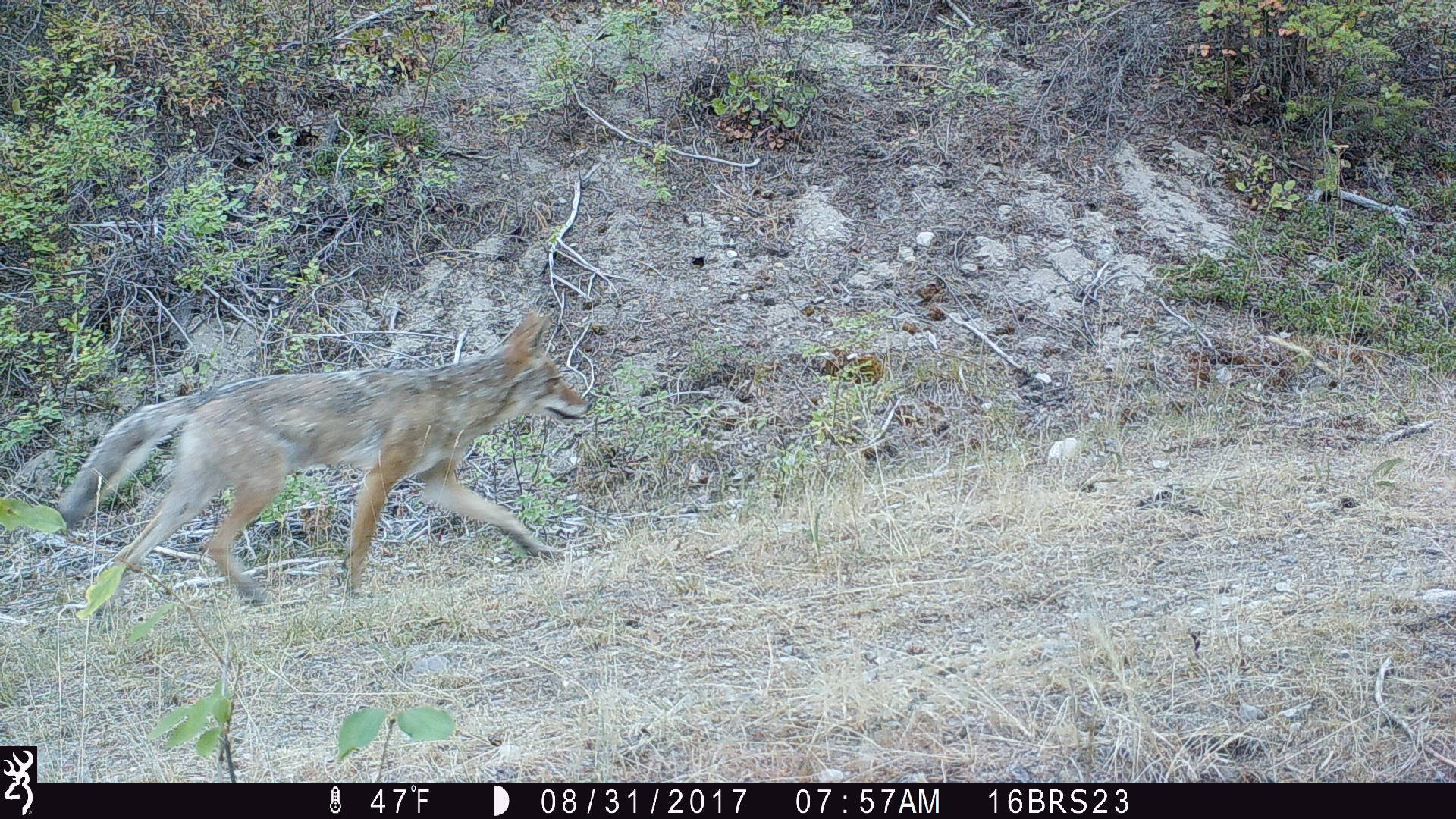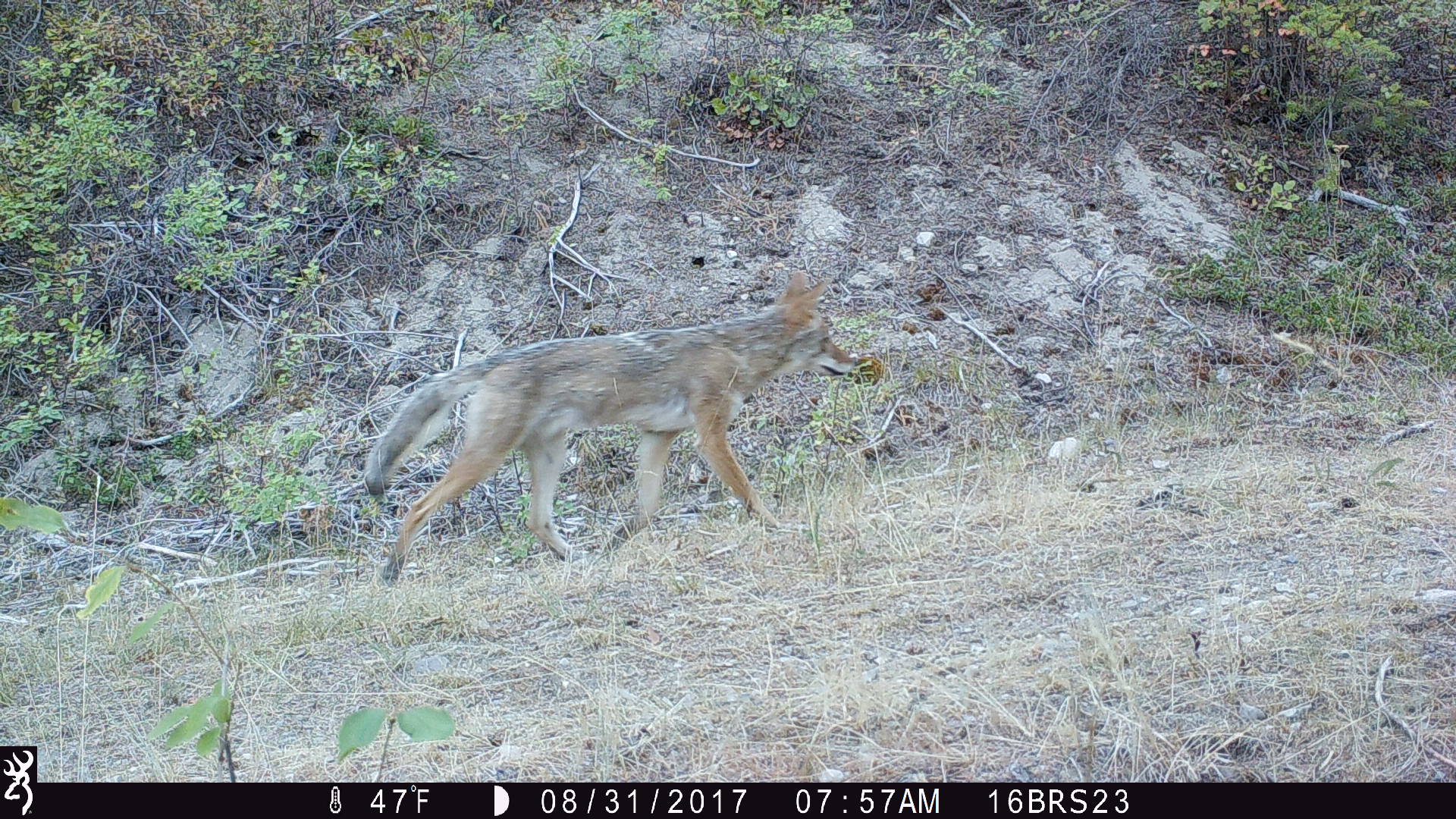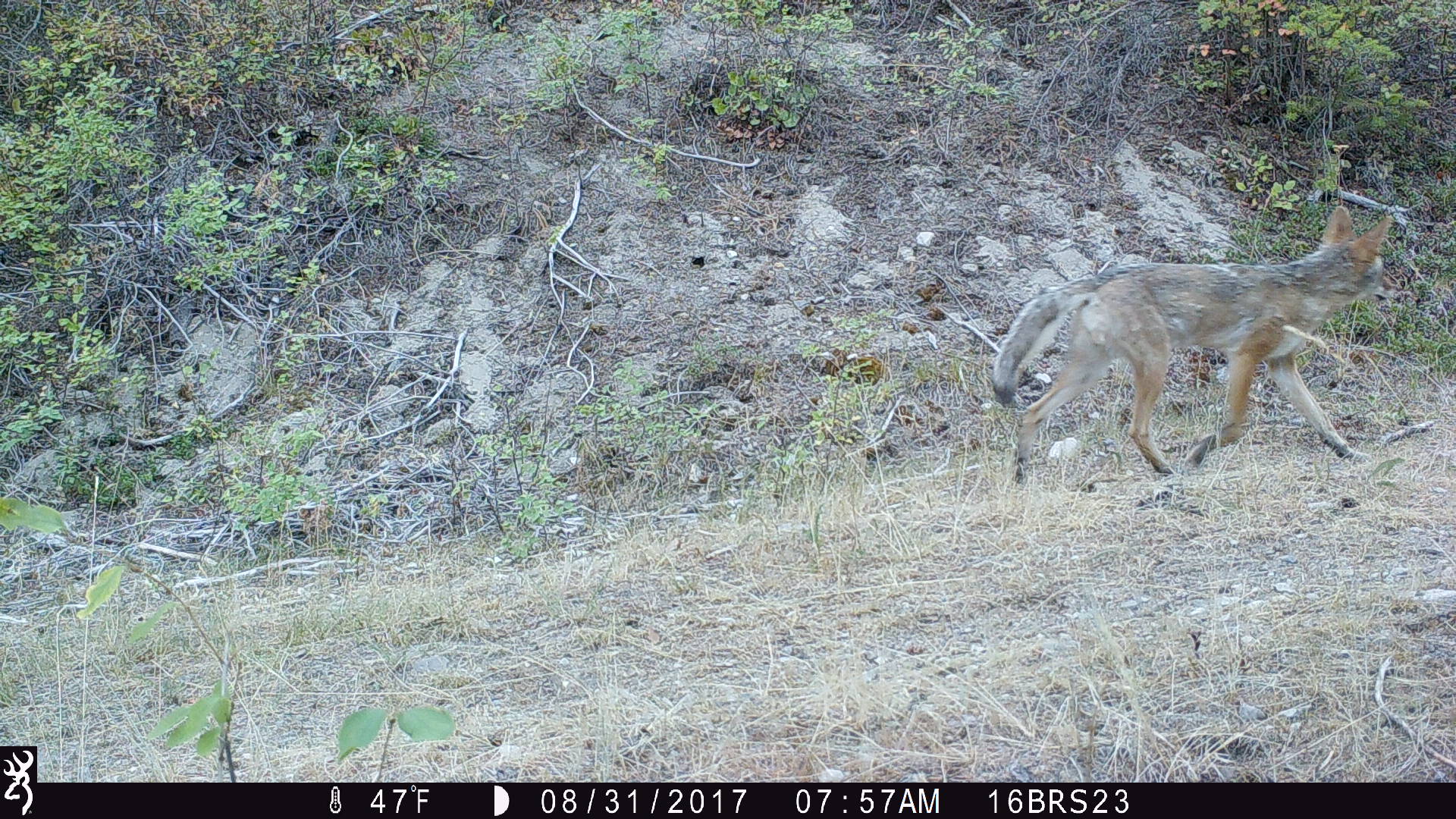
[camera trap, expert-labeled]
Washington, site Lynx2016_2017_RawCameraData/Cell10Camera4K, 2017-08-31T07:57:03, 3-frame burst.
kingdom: Animalia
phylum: Chordata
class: Mammalia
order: Carnivora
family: Canidae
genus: Canis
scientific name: Canis latrans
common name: coyote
Canis latrans (coyote). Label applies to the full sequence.